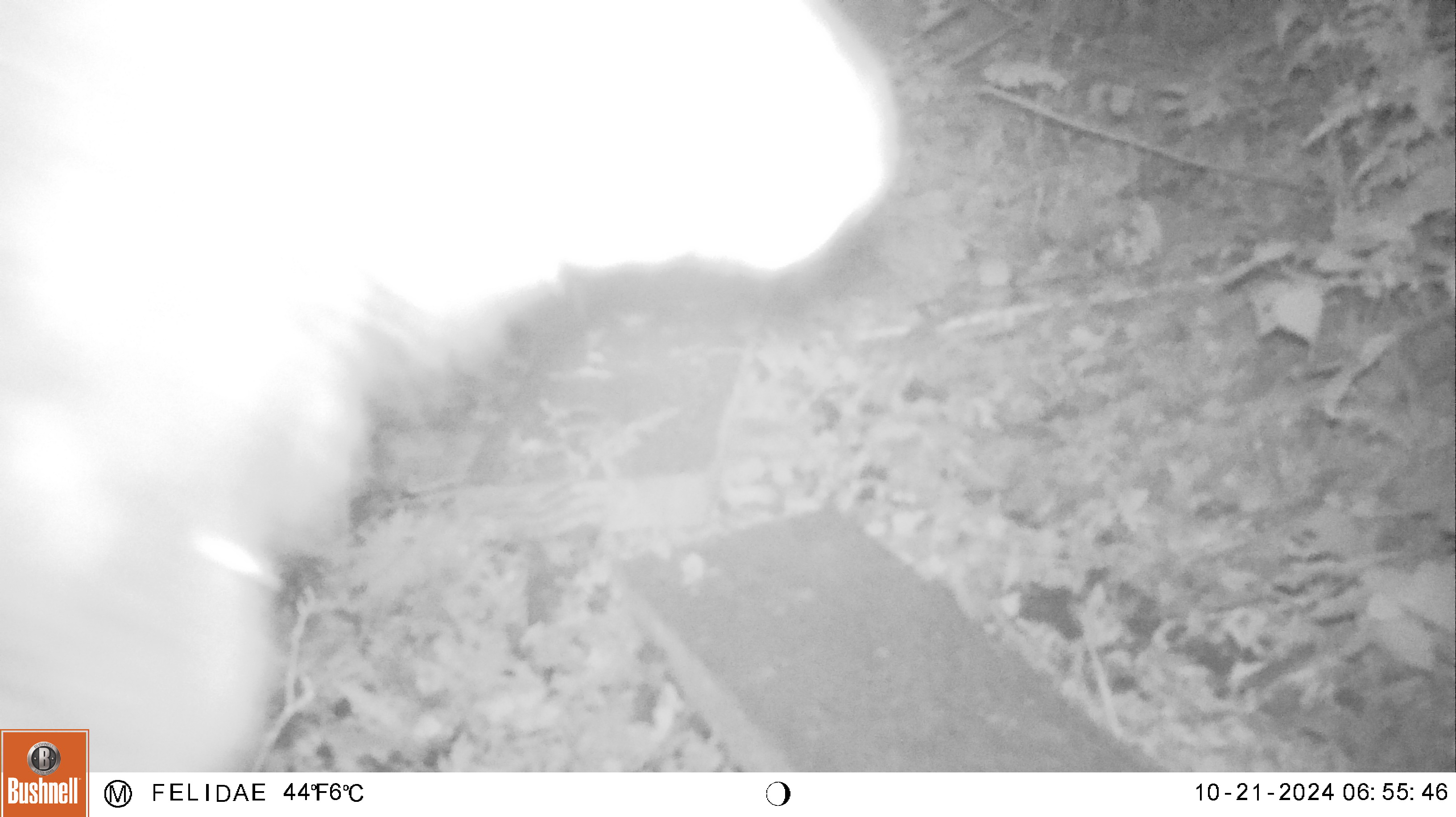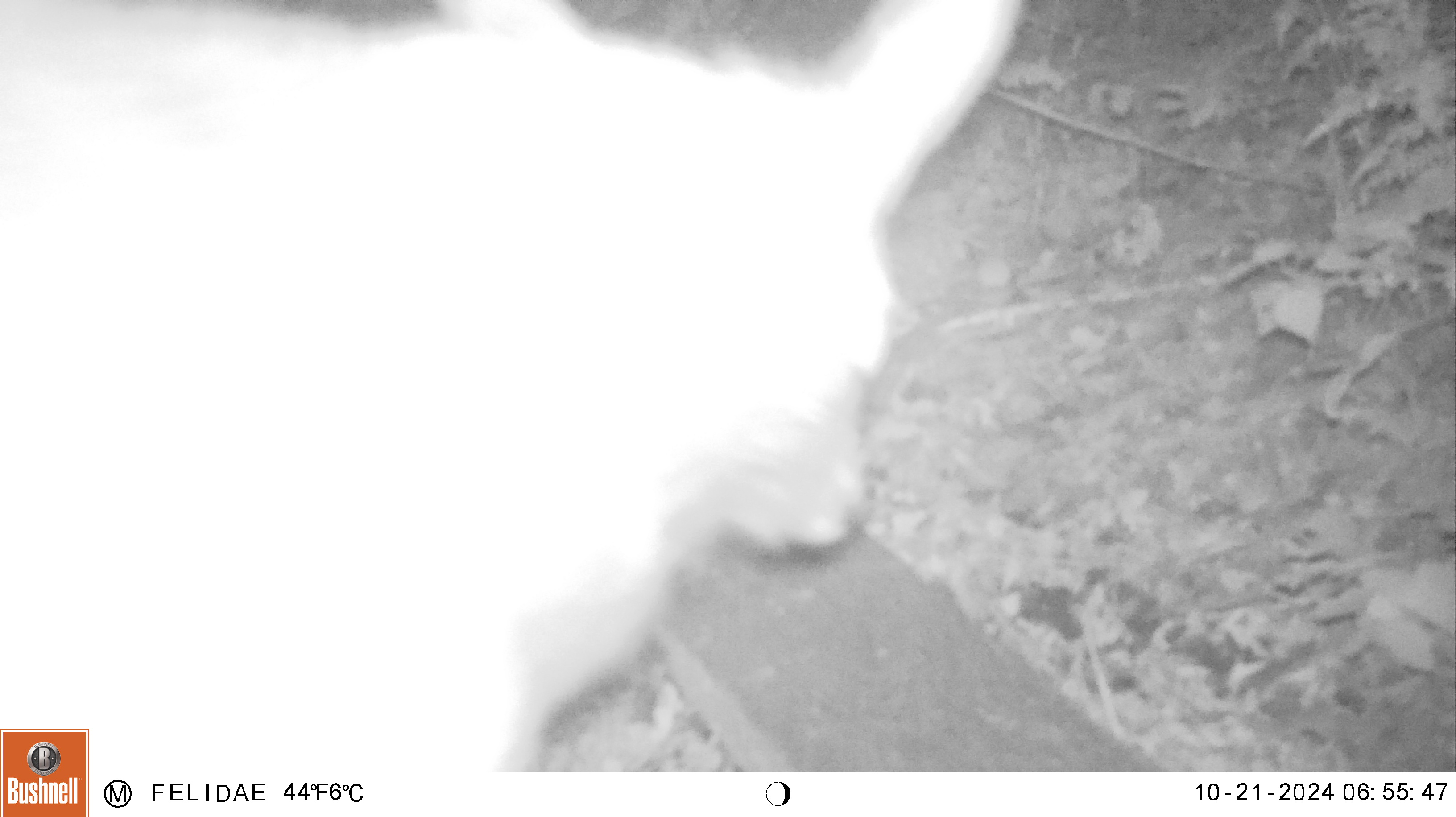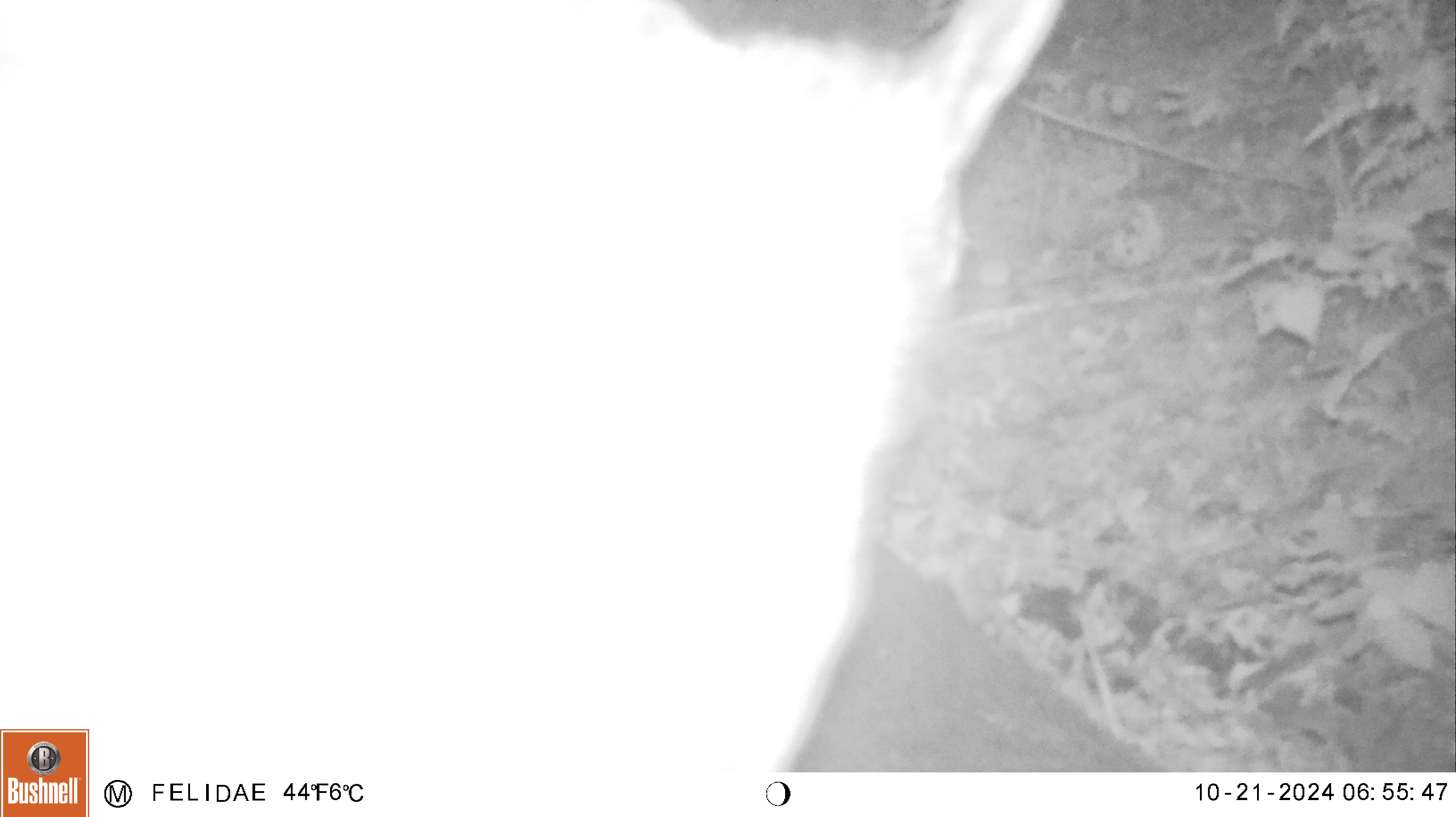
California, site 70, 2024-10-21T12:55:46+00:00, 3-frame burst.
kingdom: Animalia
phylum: Chordata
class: Mammalia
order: Artiodactyla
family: Cervidae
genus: Odocoileus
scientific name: Odocoileus hemionus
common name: mule deer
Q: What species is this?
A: Mule deer (Odocoileus hemionus).